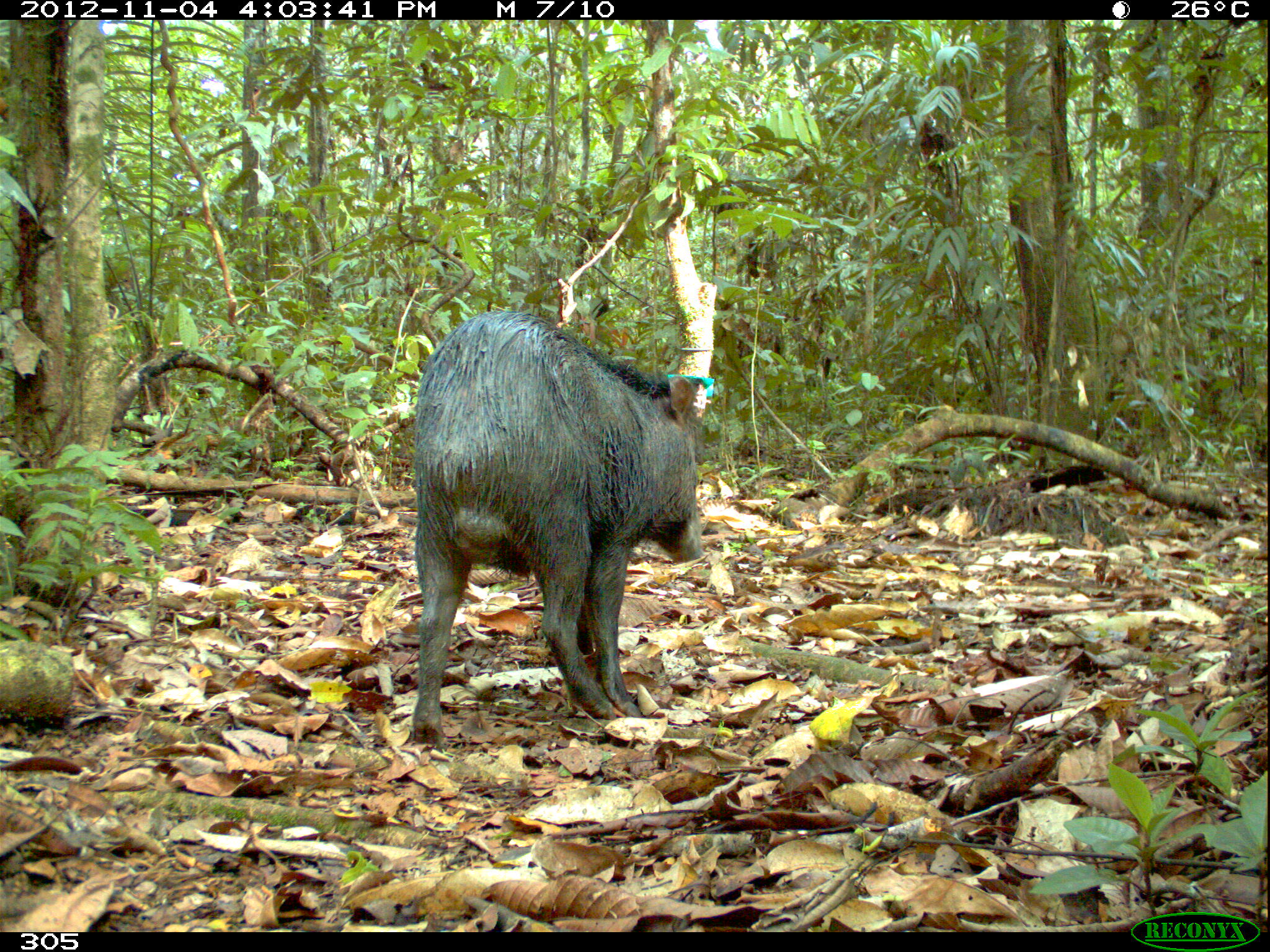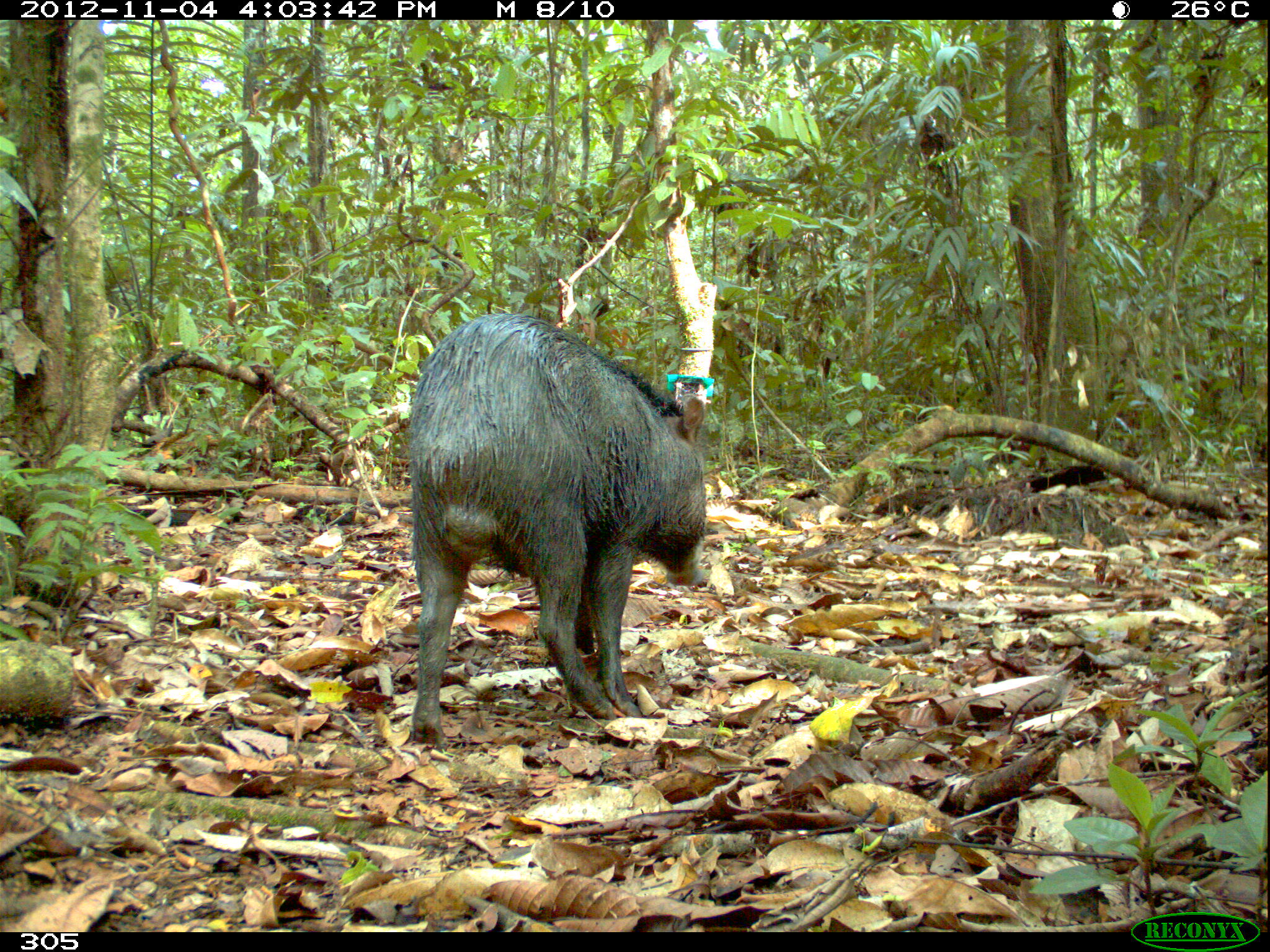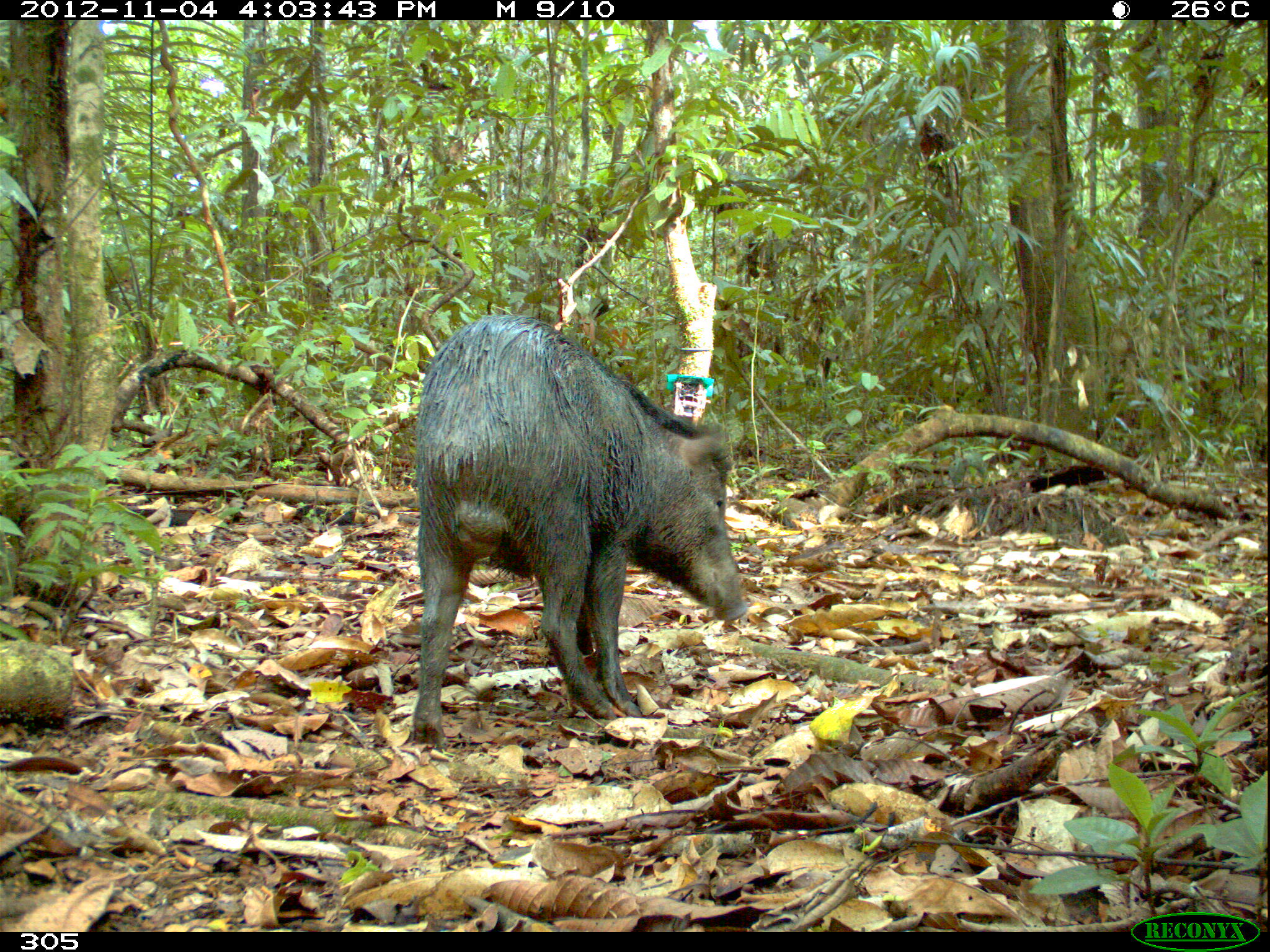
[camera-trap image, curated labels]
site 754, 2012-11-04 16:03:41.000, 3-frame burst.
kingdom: Animalia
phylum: Chordata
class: Mammalia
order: Artiodactyla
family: Tayassuidae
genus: Tayassu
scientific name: Tayassu pecari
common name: white-lipped peccary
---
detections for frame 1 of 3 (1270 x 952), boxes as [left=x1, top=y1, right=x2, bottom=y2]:
tayassu pecari: [left=412, top=309, right=700, bottom=745]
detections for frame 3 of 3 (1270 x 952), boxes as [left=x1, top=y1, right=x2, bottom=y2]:
tayassu pecari: [left=410, top=313, right=747, bottom=743]